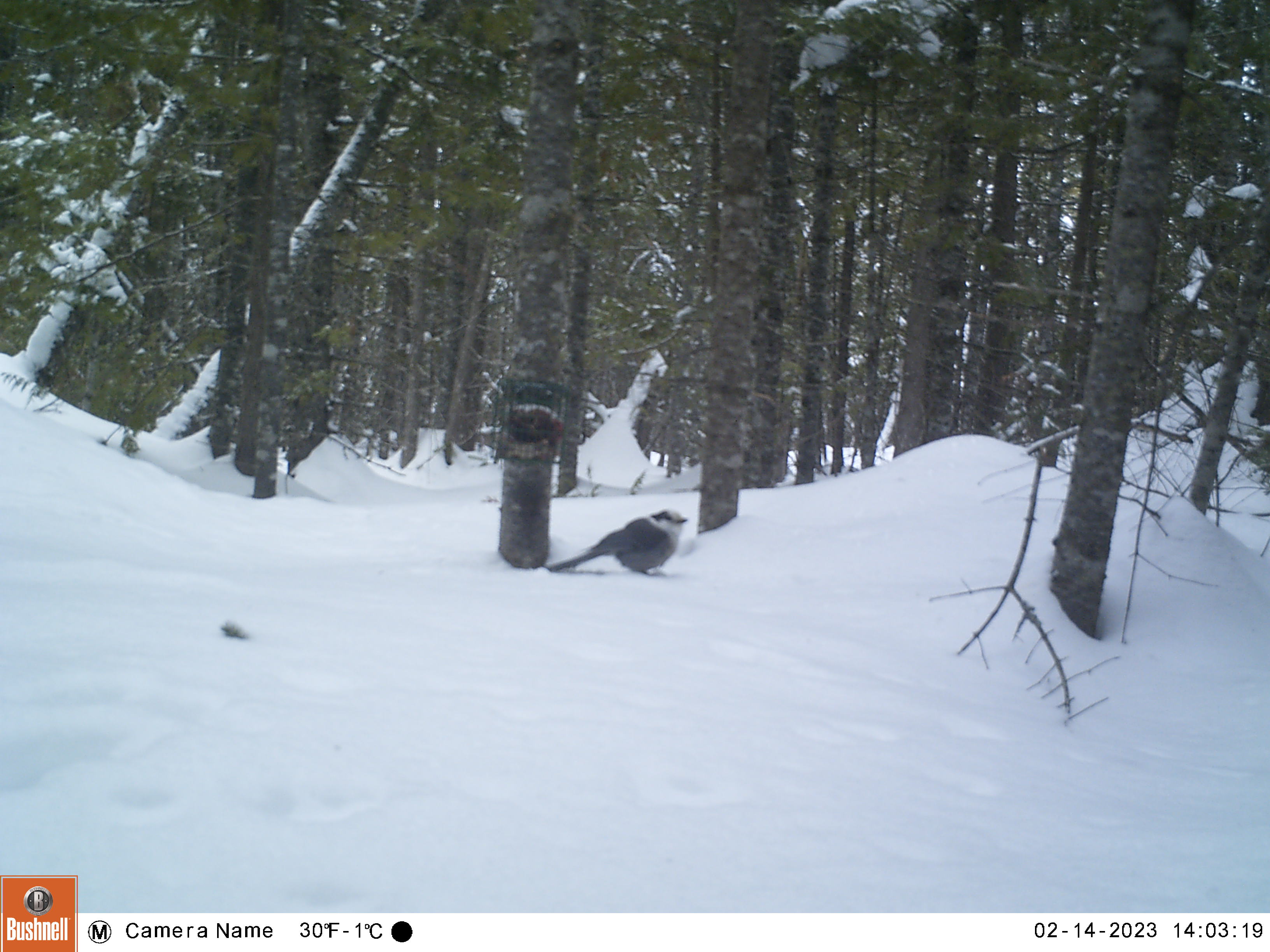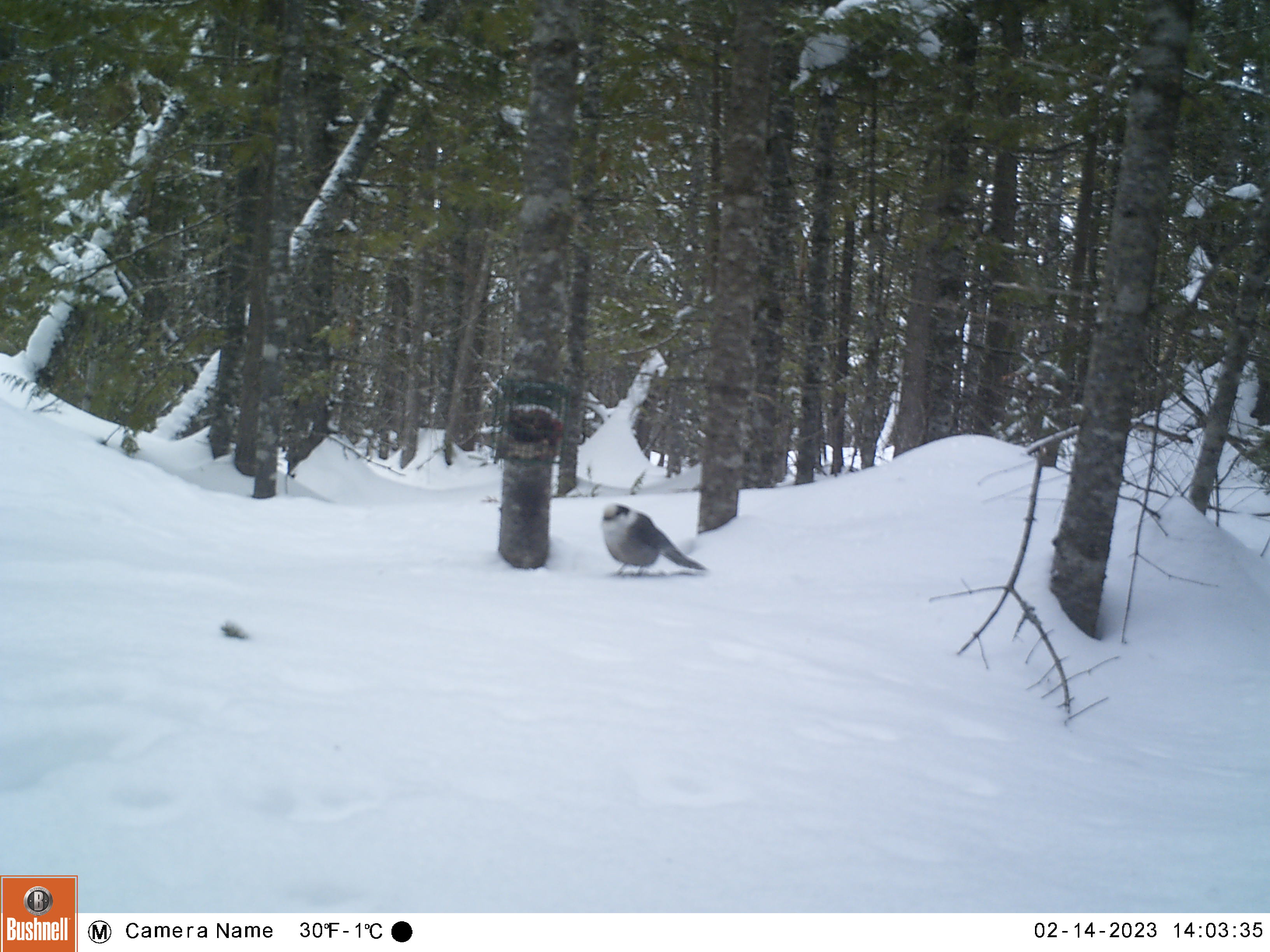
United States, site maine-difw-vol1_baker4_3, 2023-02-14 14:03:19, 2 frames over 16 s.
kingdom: Animalia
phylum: Chordata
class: Aves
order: Passeriformes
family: Corvidae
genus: Perisoreus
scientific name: Perisoreus canadensis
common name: canada jay